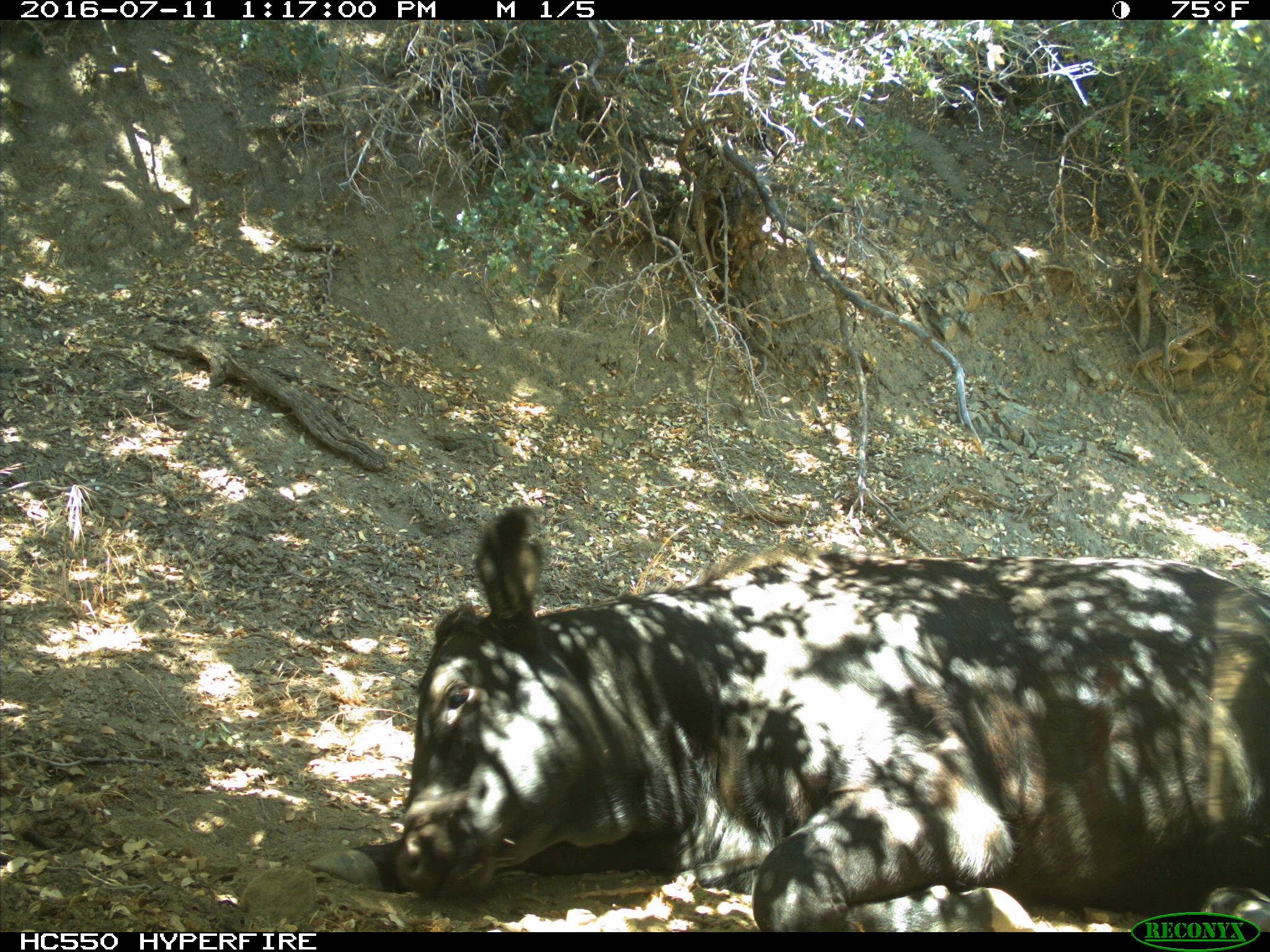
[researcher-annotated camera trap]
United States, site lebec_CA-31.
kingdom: Animalia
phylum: Chordata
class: Mammalia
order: Artiodactyla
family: Bovidae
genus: Bos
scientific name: Bos taurus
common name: domestic cow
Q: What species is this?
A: Bos taurus (domestic cow).